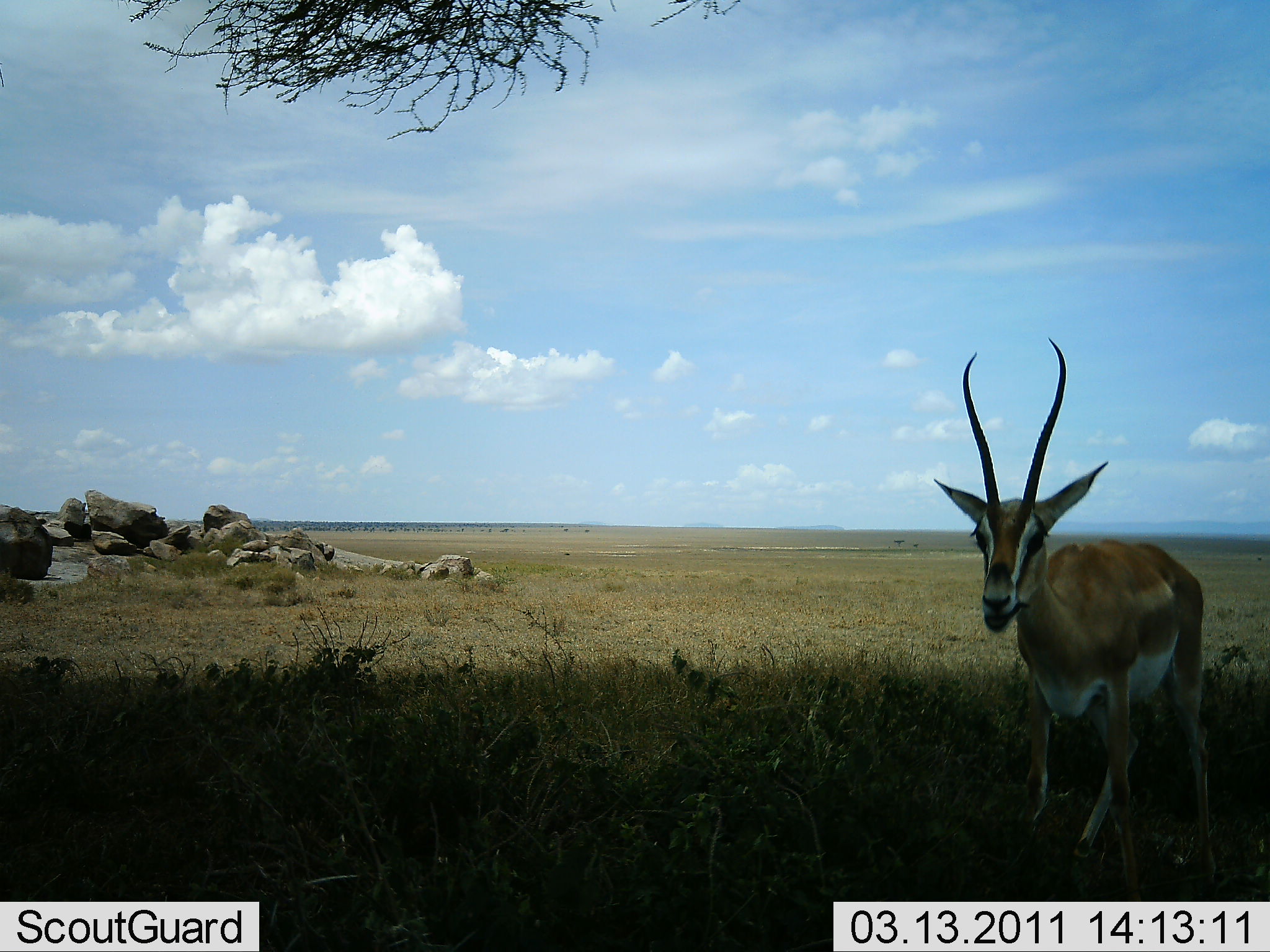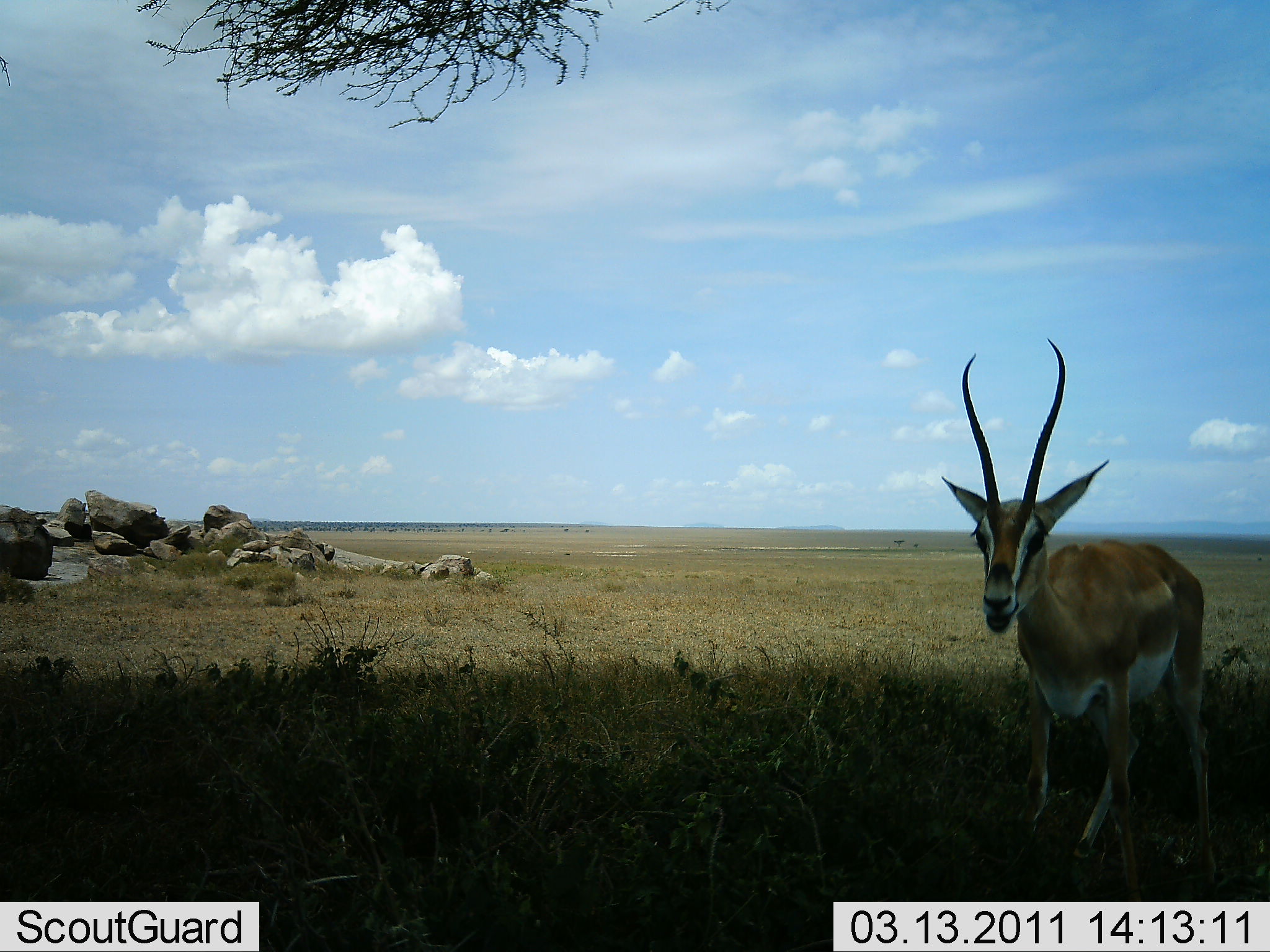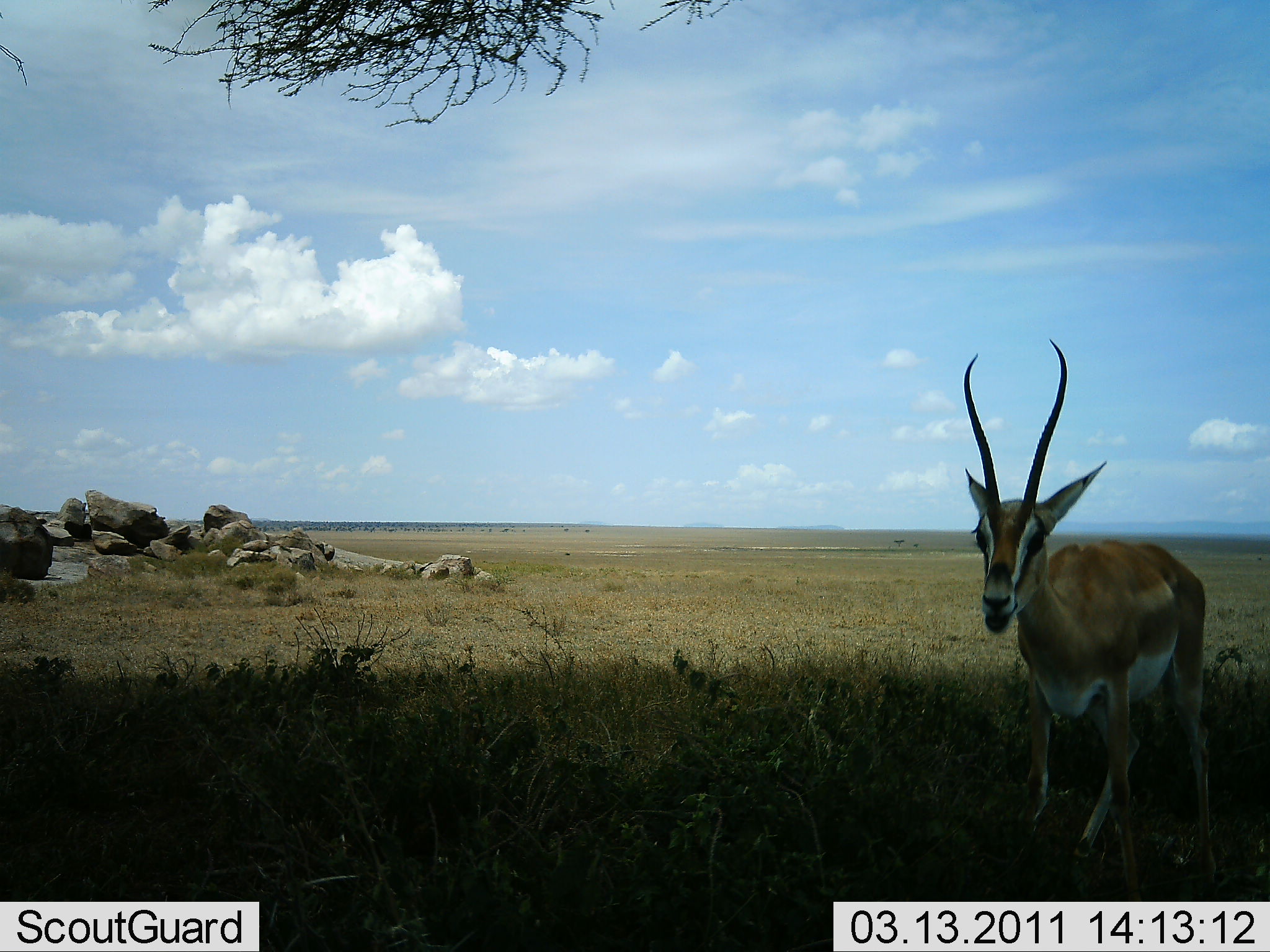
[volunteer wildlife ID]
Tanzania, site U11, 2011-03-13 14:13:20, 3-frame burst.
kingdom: Animalia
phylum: Chordata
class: Mammalia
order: Artiodactyla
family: Bovidae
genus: Nanger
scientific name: Nanger granti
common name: grant's gazelle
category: gazellegrants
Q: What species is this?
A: Gazellegrants (grant's gazelle) (Nanger granti).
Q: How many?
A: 1.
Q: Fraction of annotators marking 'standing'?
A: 50%.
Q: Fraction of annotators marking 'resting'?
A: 0%.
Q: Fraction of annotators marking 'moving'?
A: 7%.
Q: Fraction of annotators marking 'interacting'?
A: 0%.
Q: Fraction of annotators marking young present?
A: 0%.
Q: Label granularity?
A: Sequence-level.